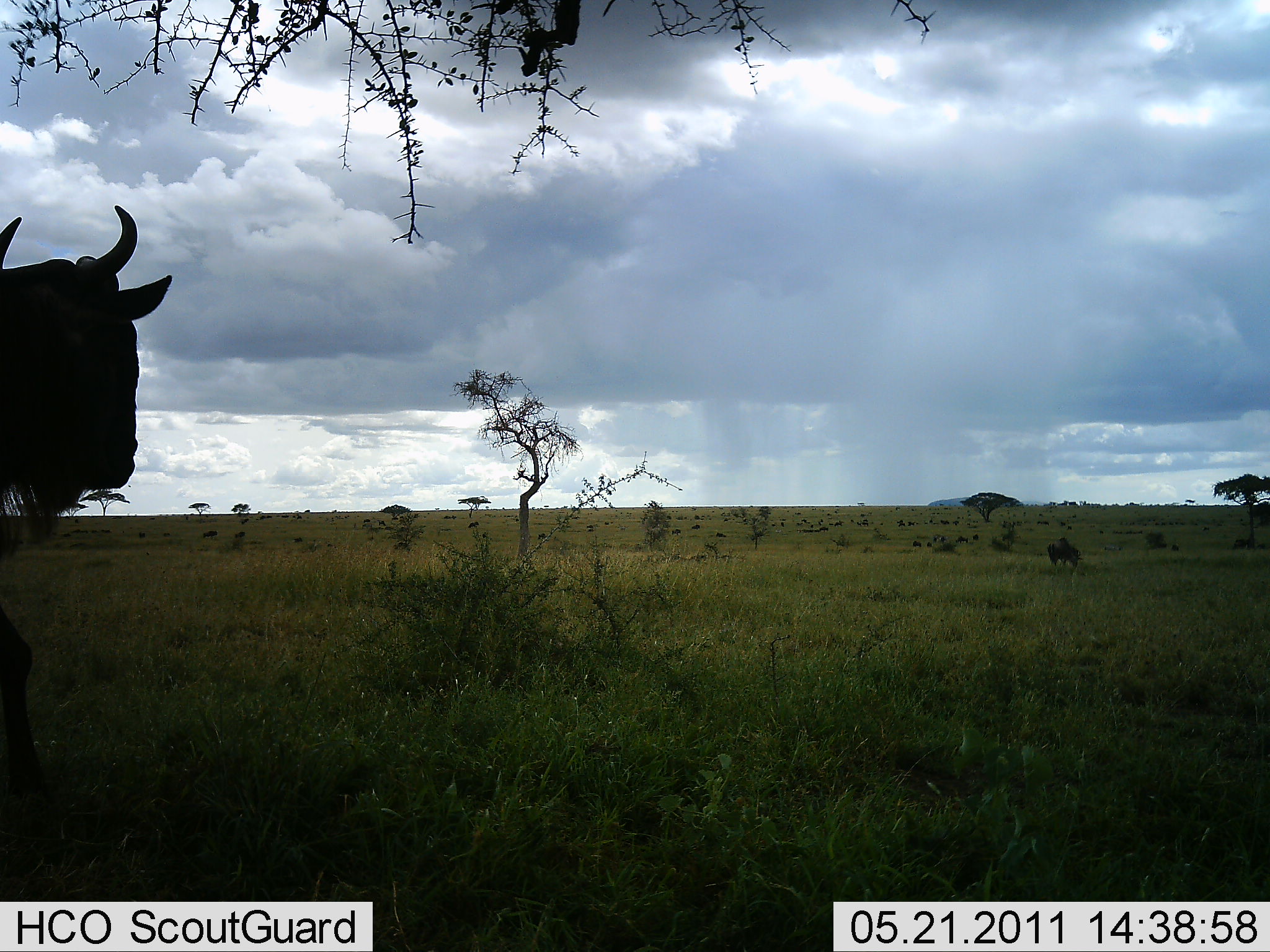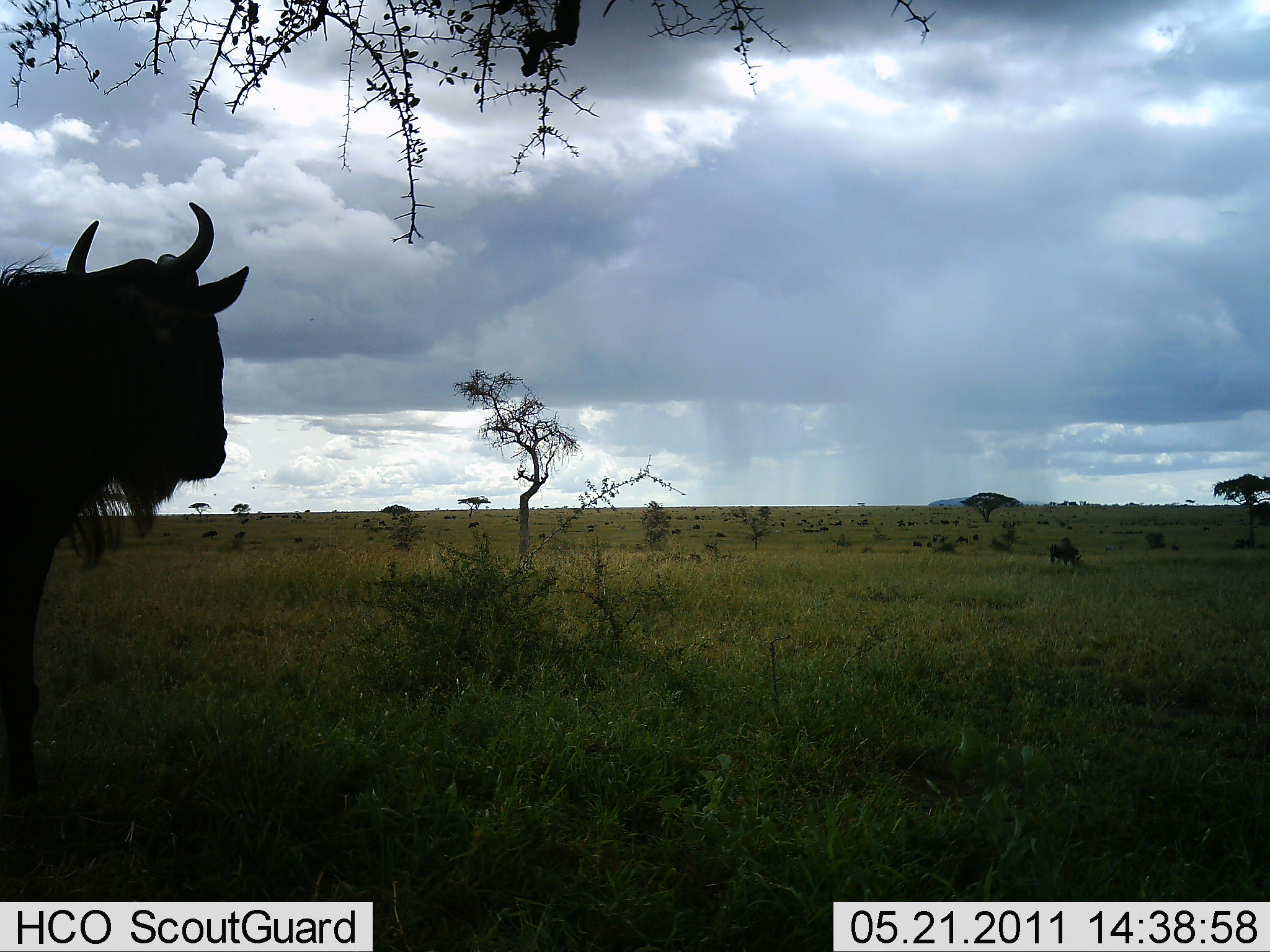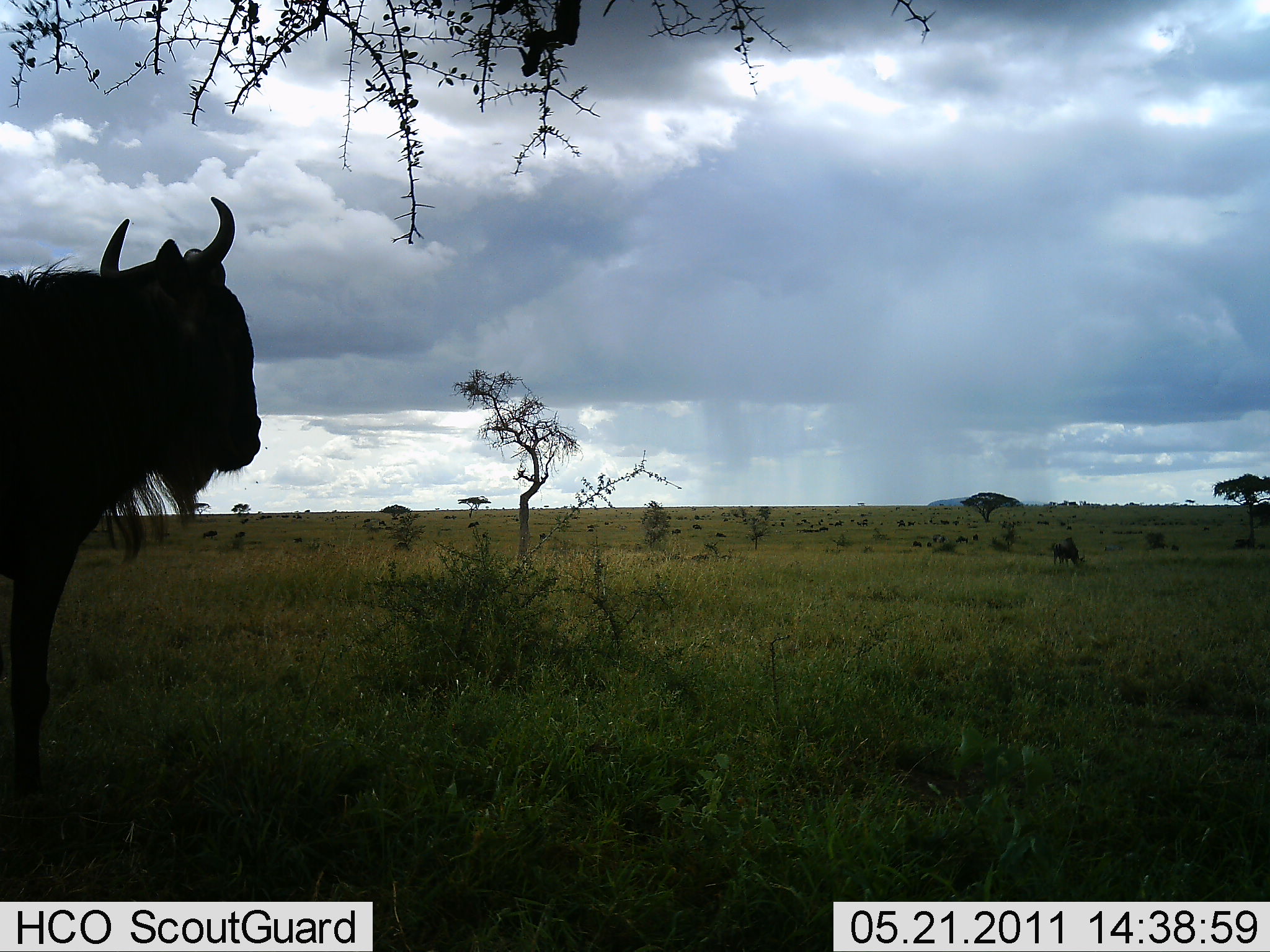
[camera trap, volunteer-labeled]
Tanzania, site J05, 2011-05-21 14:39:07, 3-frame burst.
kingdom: Animalia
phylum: Chordata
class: Mammalia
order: Artiodactyla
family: Bovidae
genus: Connochaetes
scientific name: Connochaetes taurinus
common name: blue wildebeest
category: wildebeest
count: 2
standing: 83%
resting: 0%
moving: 25%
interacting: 17%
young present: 0%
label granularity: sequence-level